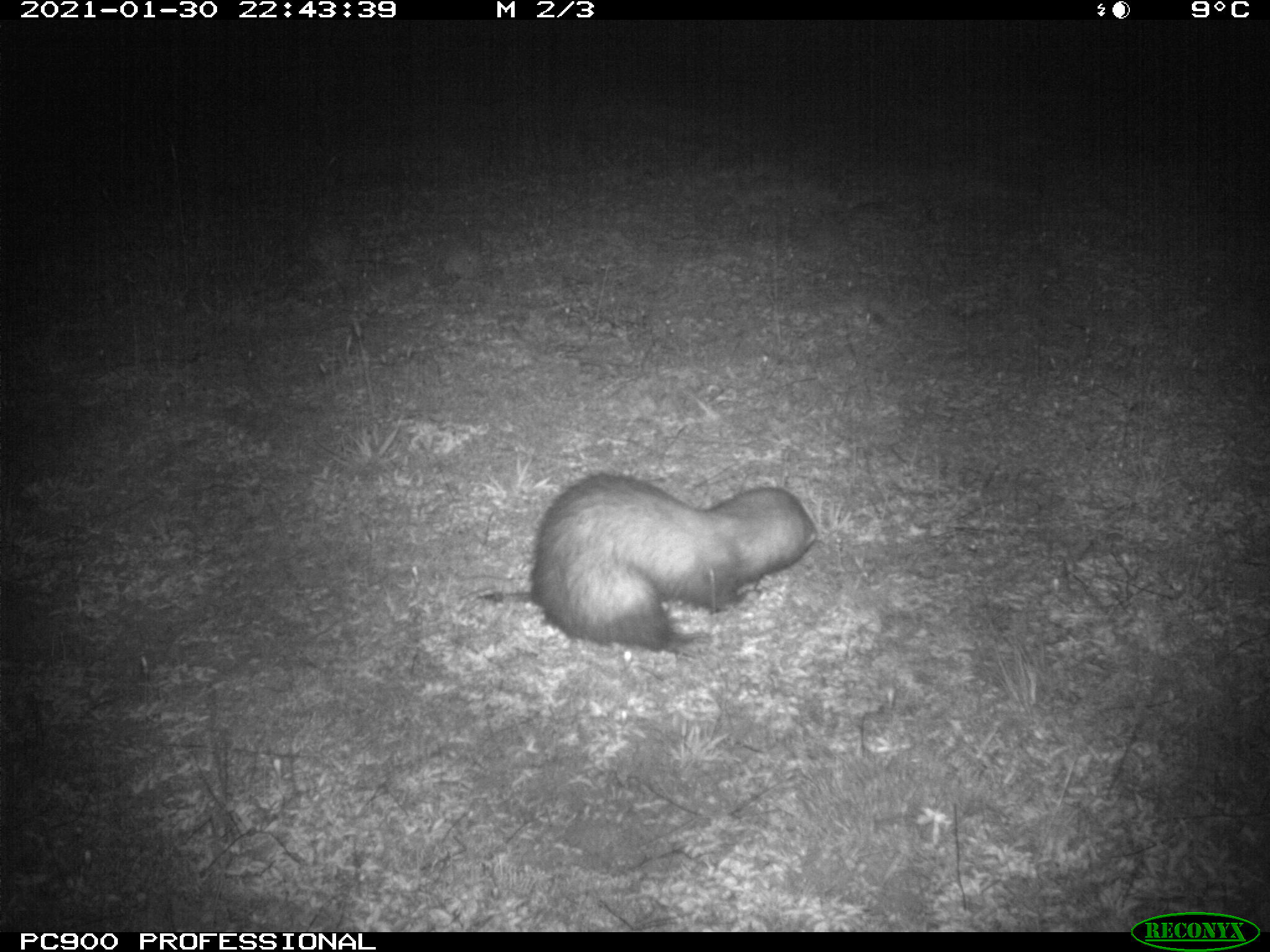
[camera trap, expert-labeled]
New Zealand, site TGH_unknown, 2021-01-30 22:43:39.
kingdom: Animalia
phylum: Chordata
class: Mammalia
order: Carnivora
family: Mustelidae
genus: Mustela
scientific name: Mustela furo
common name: ferret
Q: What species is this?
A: Ferret (Mustela furo).